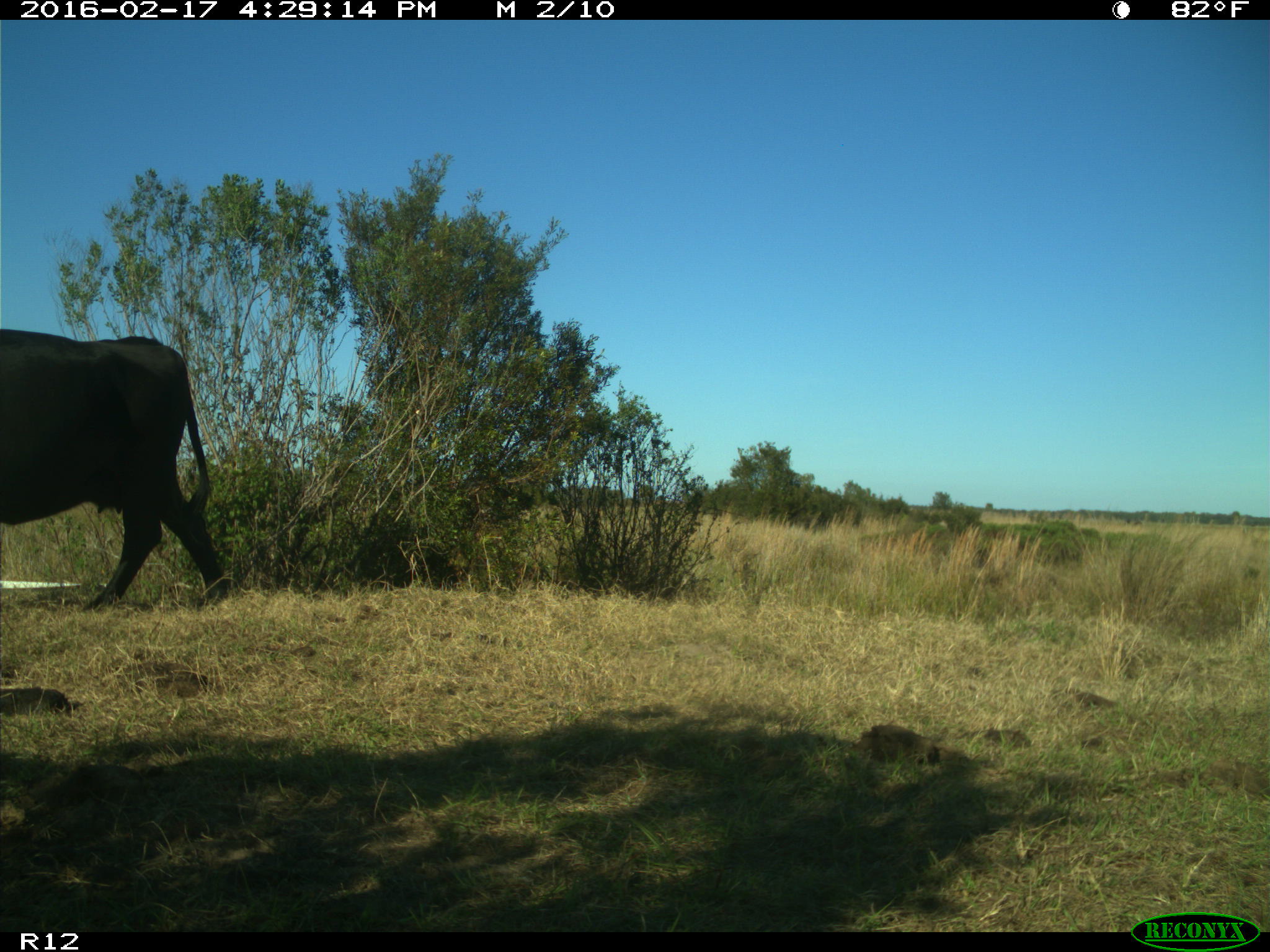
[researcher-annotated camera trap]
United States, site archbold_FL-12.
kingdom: Animalia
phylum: Chordata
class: Mammalia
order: Artiodactyla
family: Bovidae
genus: Bos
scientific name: Bos taurus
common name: domestic cow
Bos taurus (domestic cow).